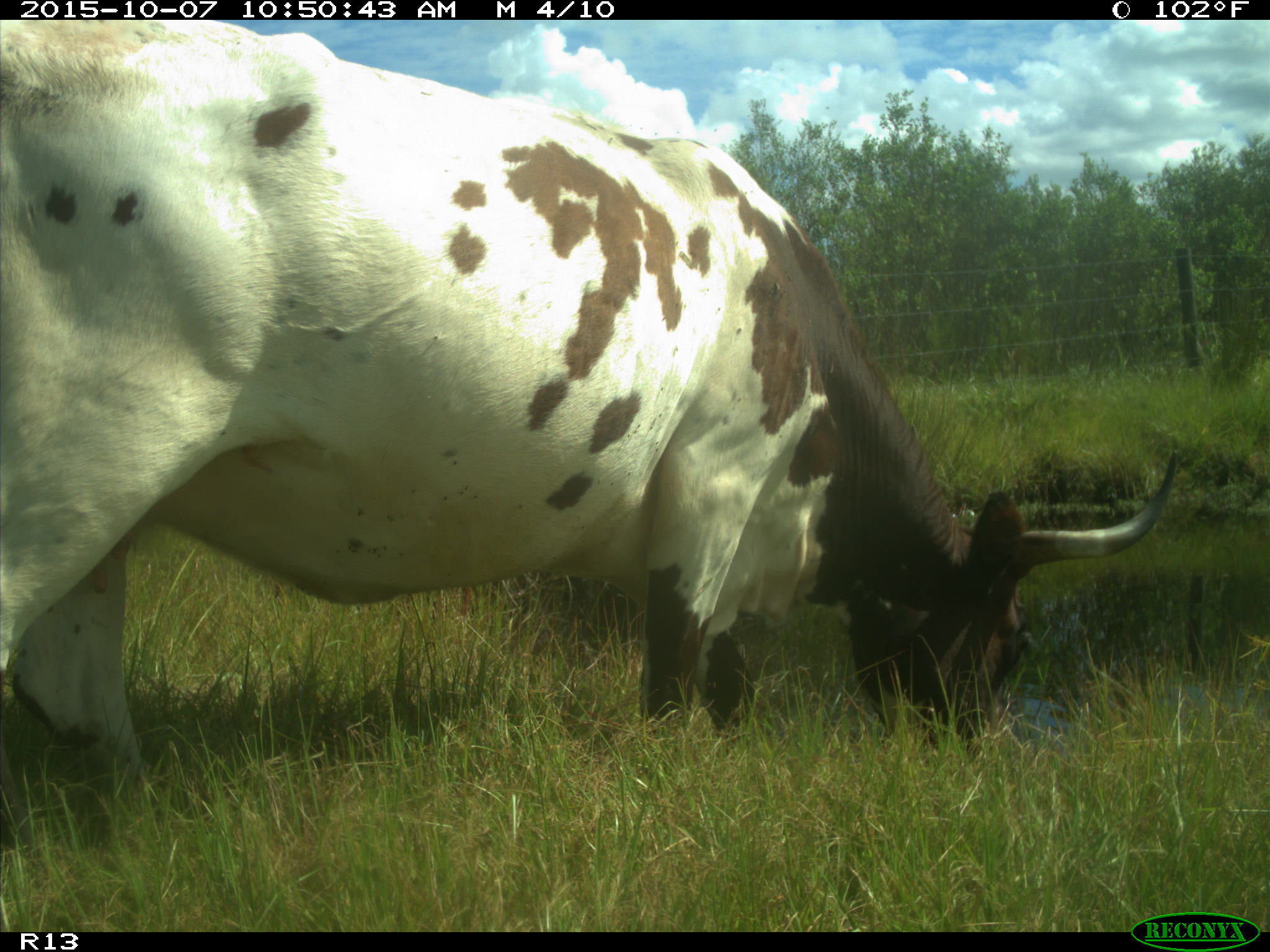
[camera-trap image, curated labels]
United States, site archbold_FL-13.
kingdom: Animalia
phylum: Chordata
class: Mammalia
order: Artiodactyla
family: Bovidae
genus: Bos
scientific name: Bos taurus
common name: domestic cow